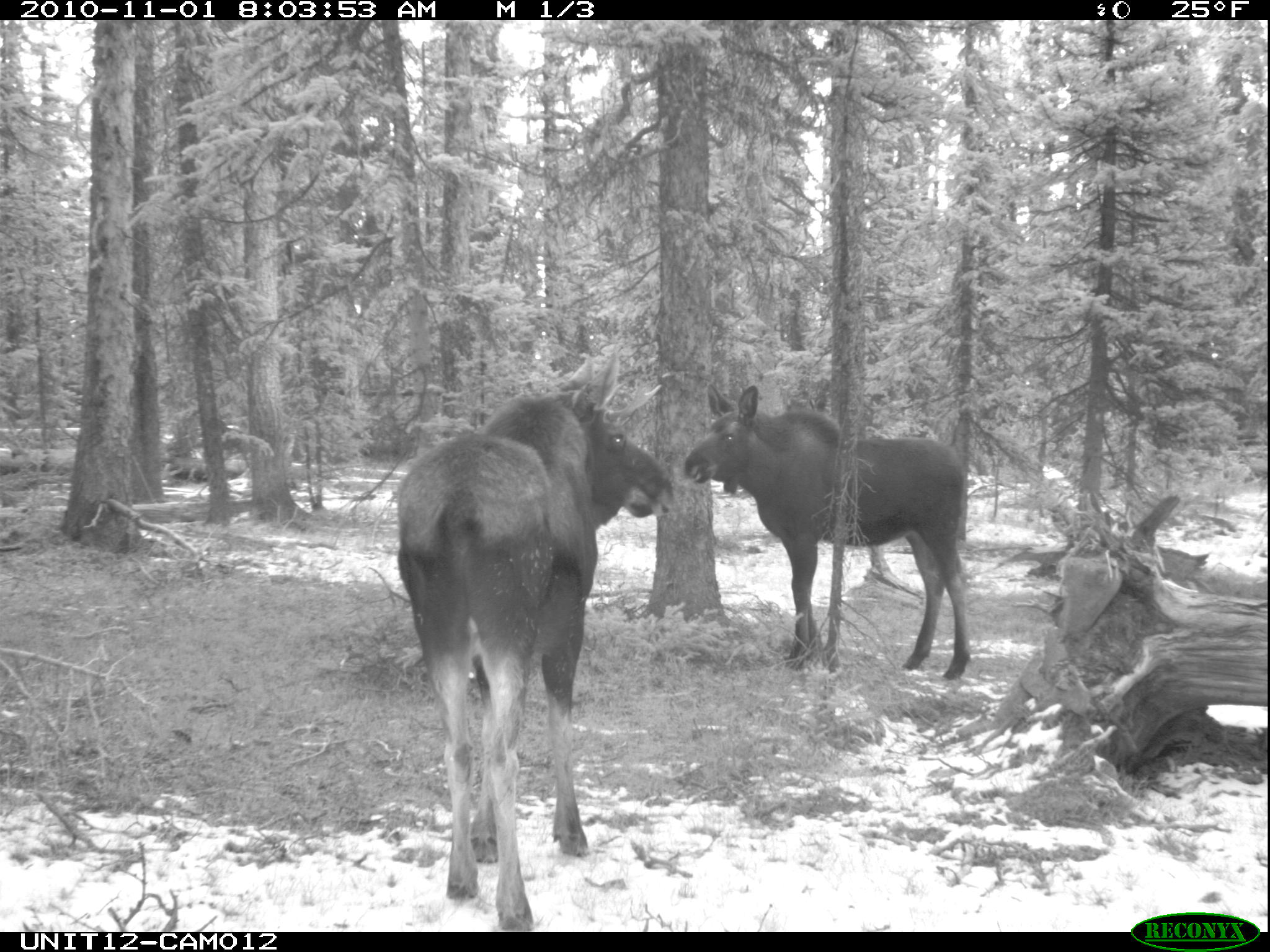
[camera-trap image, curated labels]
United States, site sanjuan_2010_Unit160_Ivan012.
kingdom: Animalia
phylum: Chordata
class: Mammalia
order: Artiodactyla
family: Cervidae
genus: Alces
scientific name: Alces alces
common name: moose